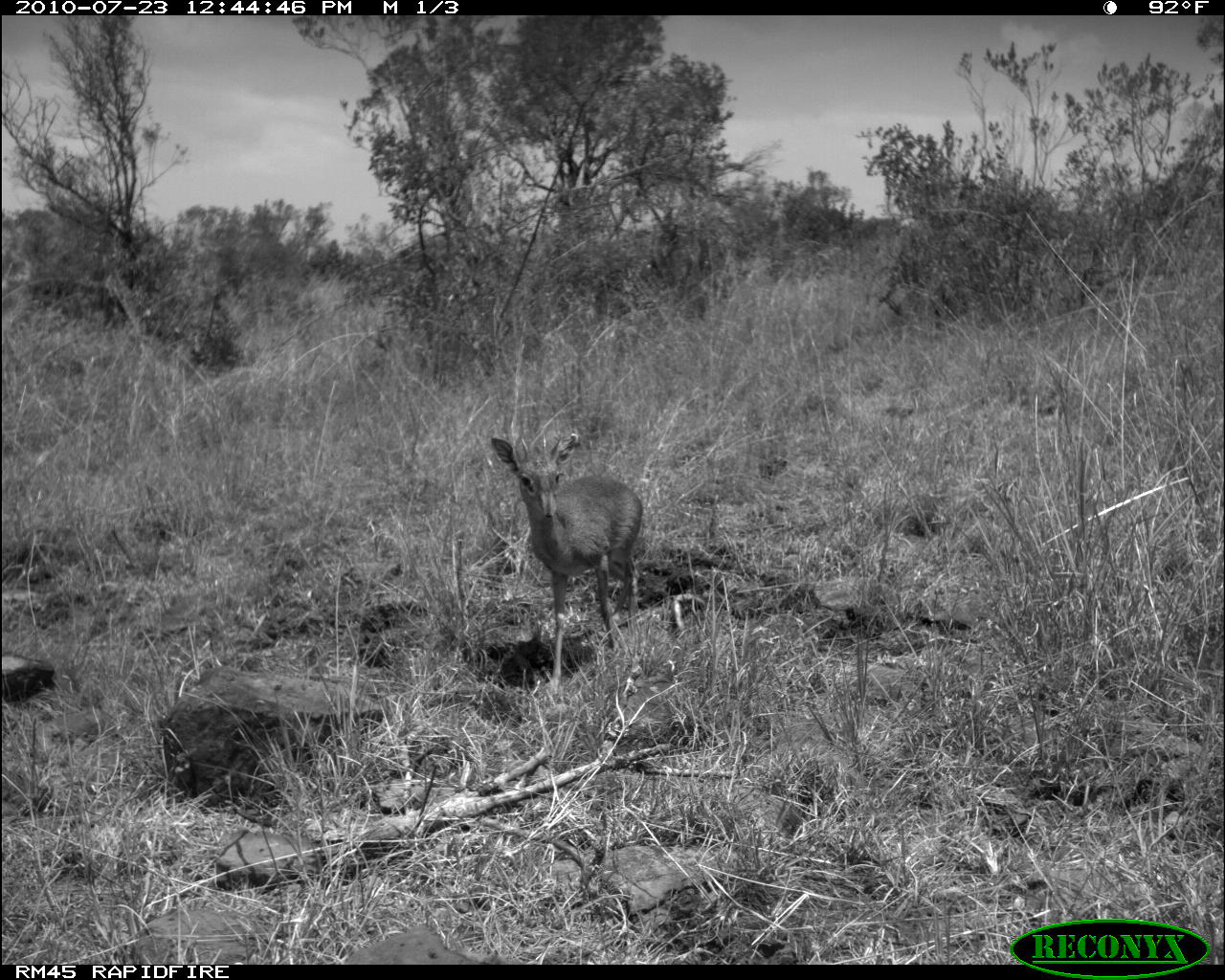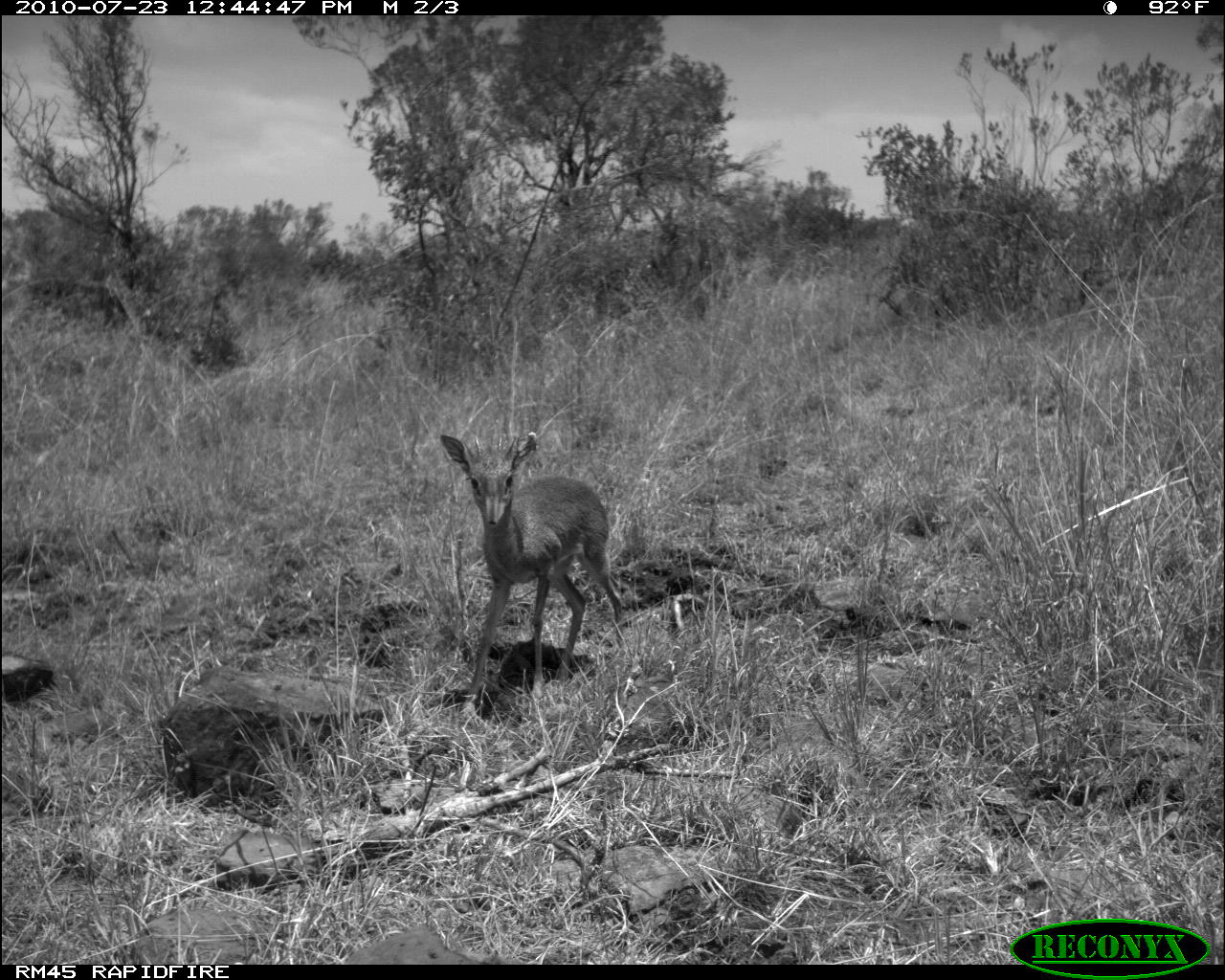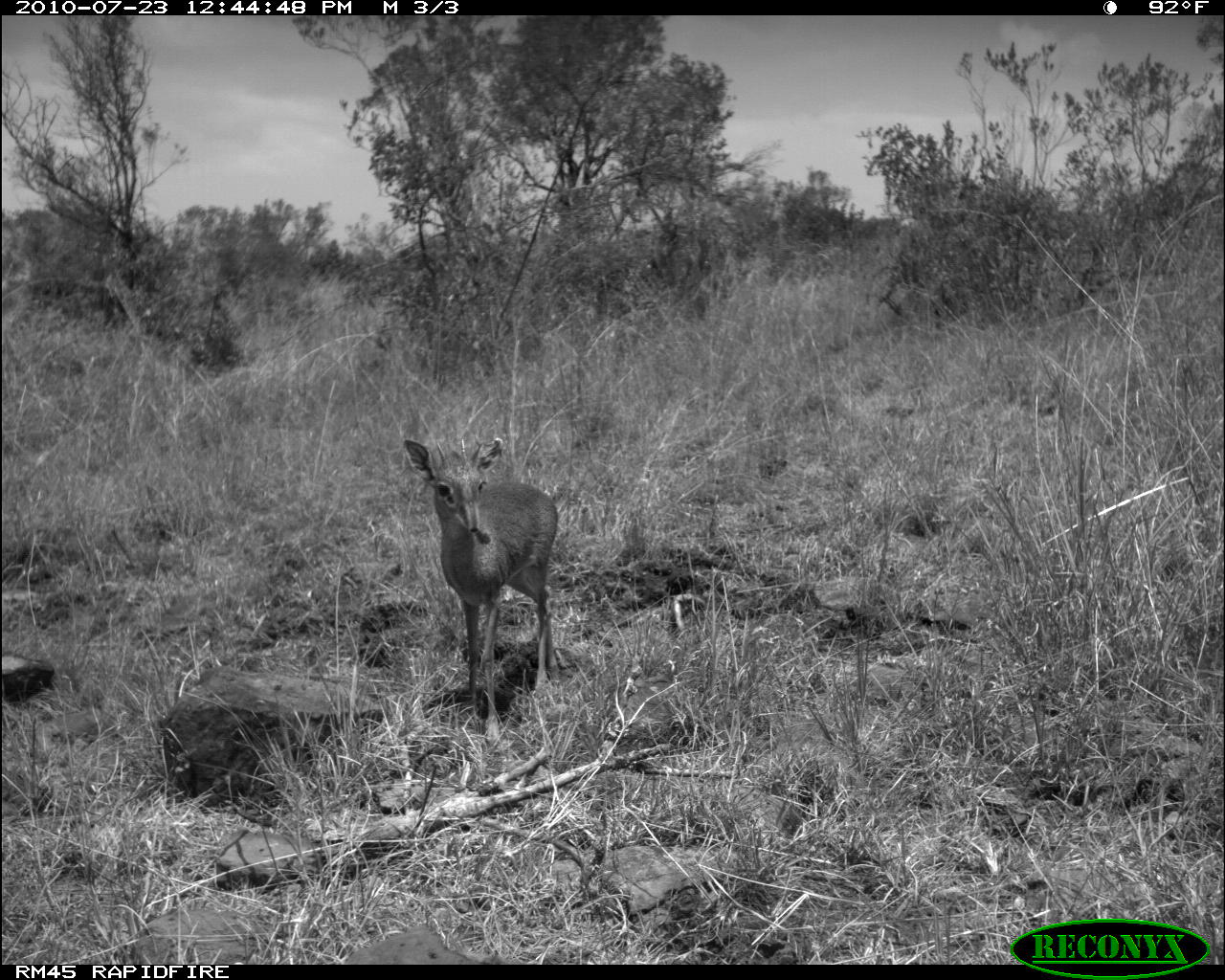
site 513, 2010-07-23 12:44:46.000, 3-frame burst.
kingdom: Animalia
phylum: Chordata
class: Mammalia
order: Artiodactyla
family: Bovidae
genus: Madoqua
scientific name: Madoqua guentheri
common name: günther's dik-dik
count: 1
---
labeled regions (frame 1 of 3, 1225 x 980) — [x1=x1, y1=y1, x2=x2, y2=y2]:
madoqua guentheri: [x1=490, y1=432, x2=643, y2=696]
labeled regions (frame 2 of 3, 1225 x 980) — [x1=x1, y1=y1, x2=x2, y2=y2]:
madoqua guentheri: [x1=438, y1=431, x2=622, y2=709]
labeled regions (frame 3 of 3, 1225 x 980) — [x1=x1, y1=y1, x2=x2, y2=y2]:
madoqua guentheri: [x1=401, y1=438, x2=558, y2=739]